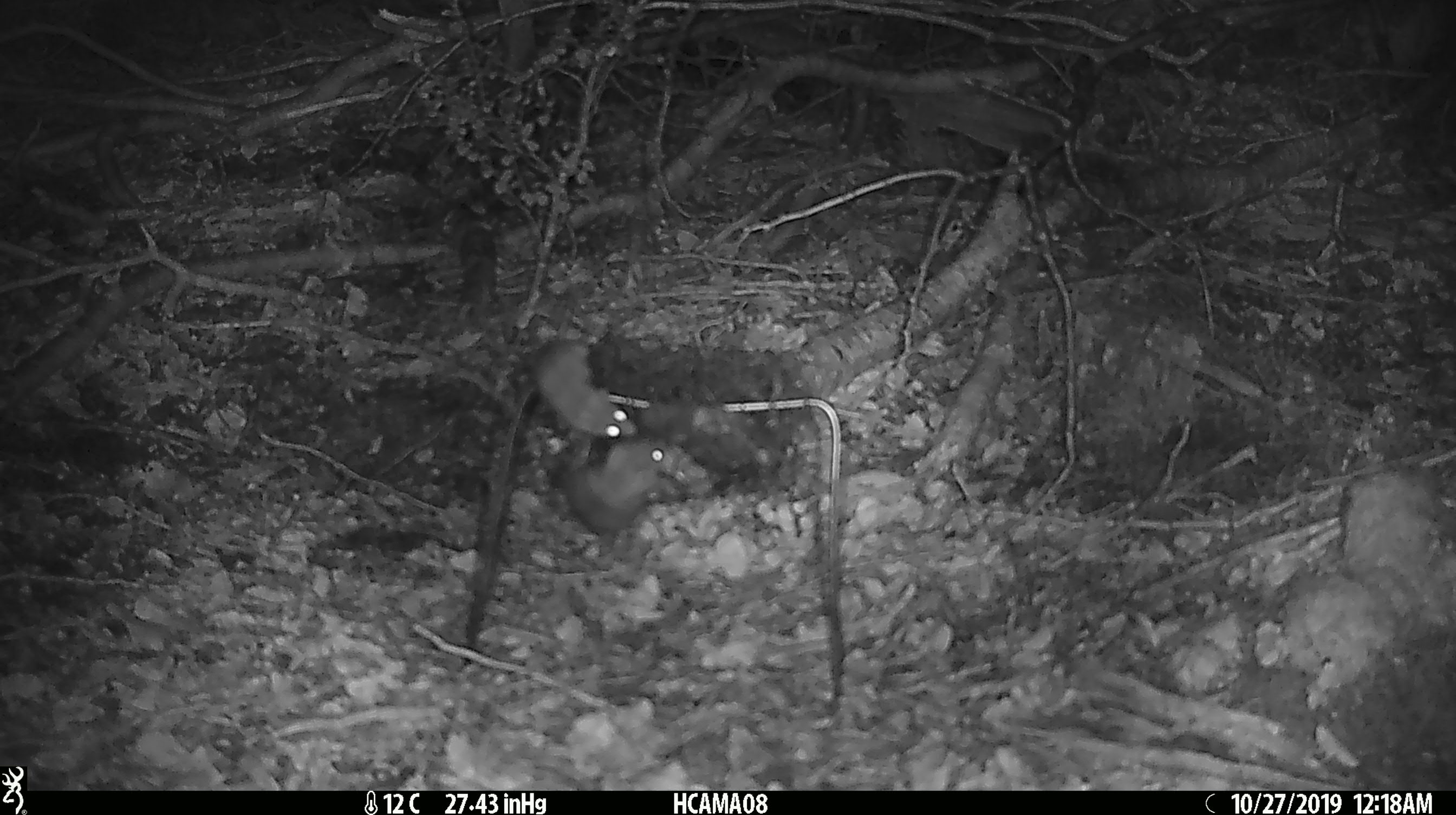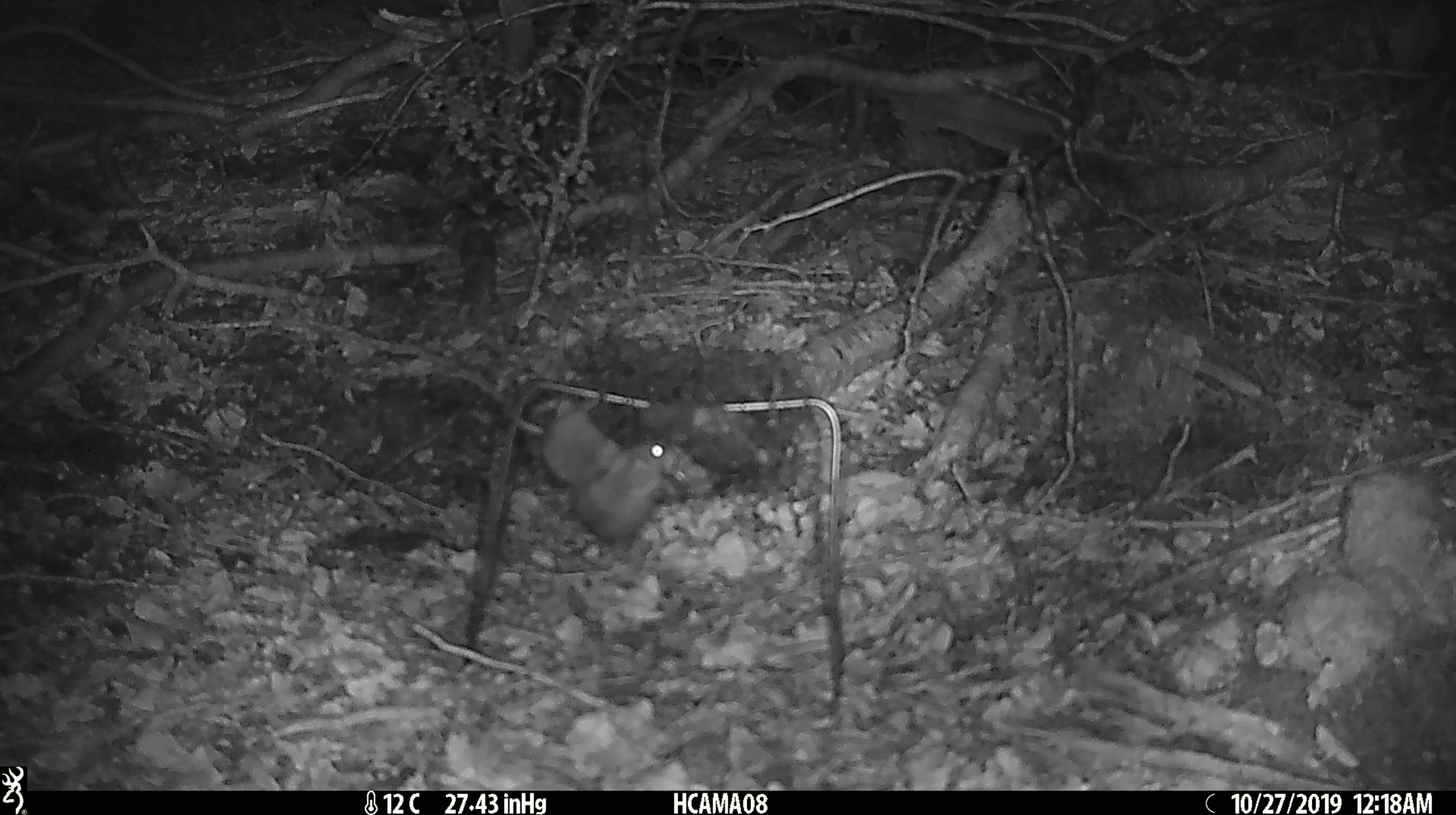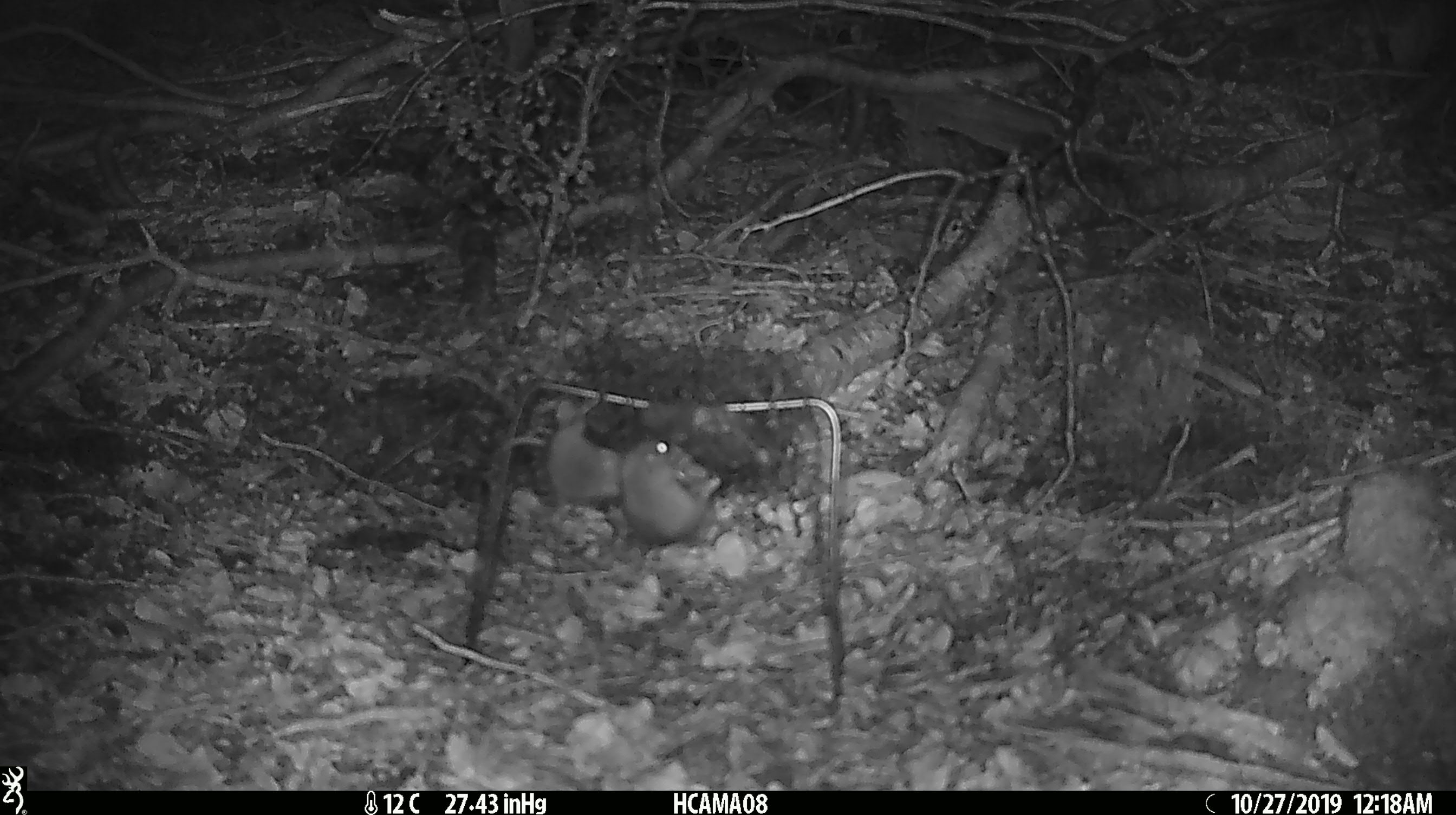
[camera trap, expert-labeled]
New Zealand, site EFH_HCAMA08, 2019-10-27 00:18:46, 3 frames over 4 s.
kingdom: Animalia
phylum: Chordata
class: Mammalia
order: Rodentia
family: Muridae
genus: Mus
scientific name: Mus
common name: mouse